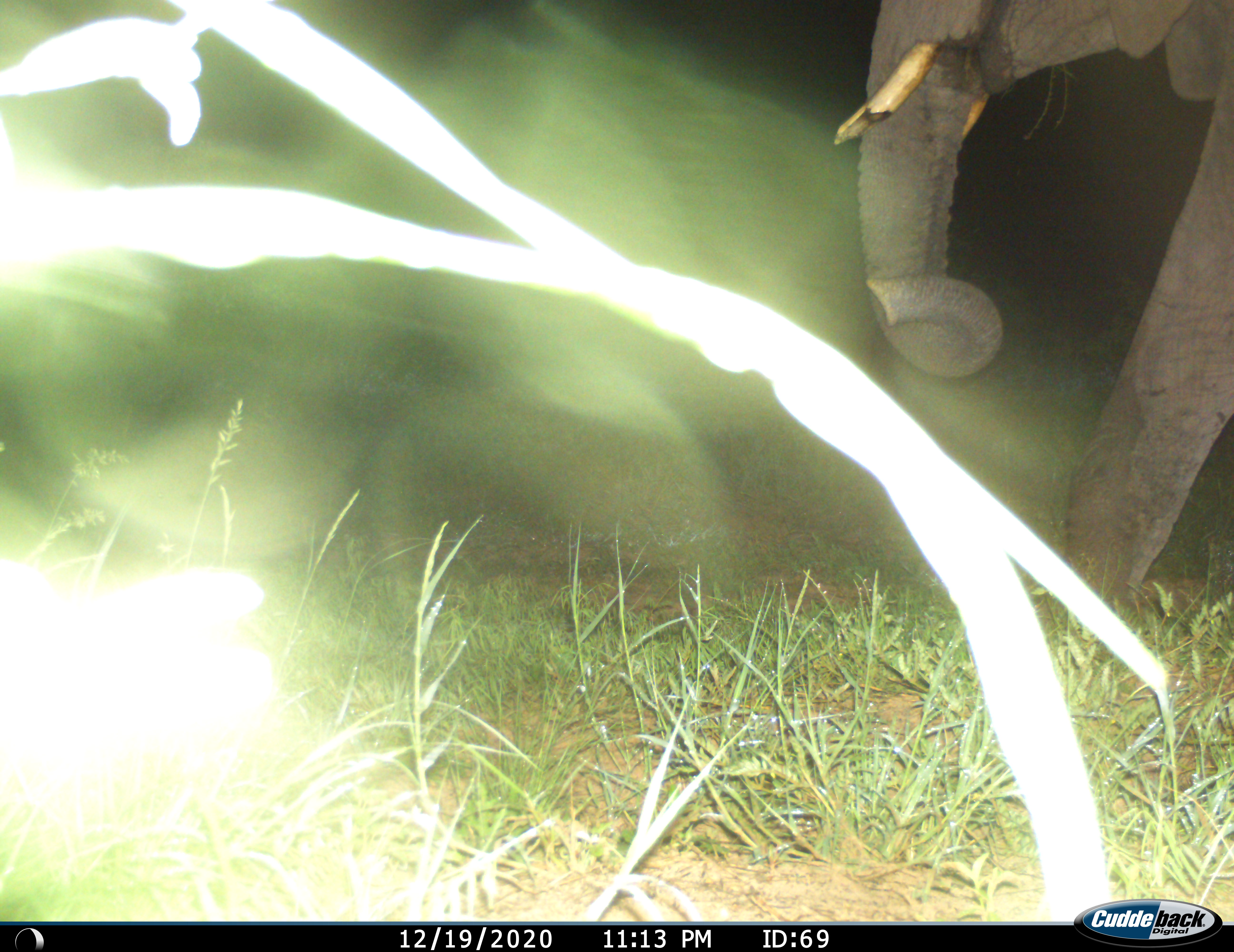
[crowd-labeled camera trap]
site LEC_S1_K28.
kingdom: Animalia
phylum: Chordata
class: Mammalia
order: Proboscidea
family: Elephantidae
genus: Loxodonta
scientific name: Loxodonta africana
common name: african bush elephant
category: elephant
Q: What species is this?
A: Elephant (african bush elephant) (Loxodonta africana).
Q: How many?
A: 1.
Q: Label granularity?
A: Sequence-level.